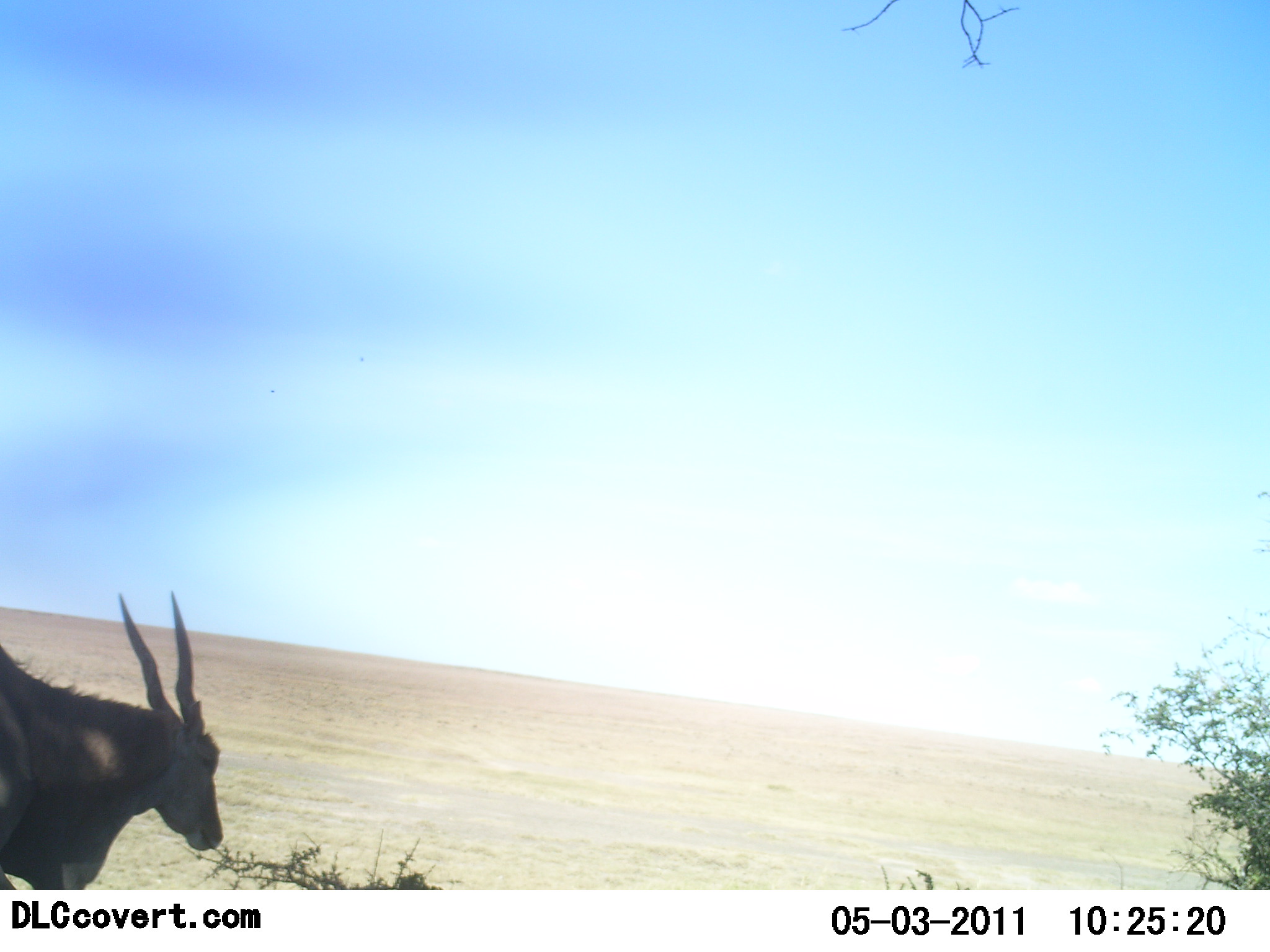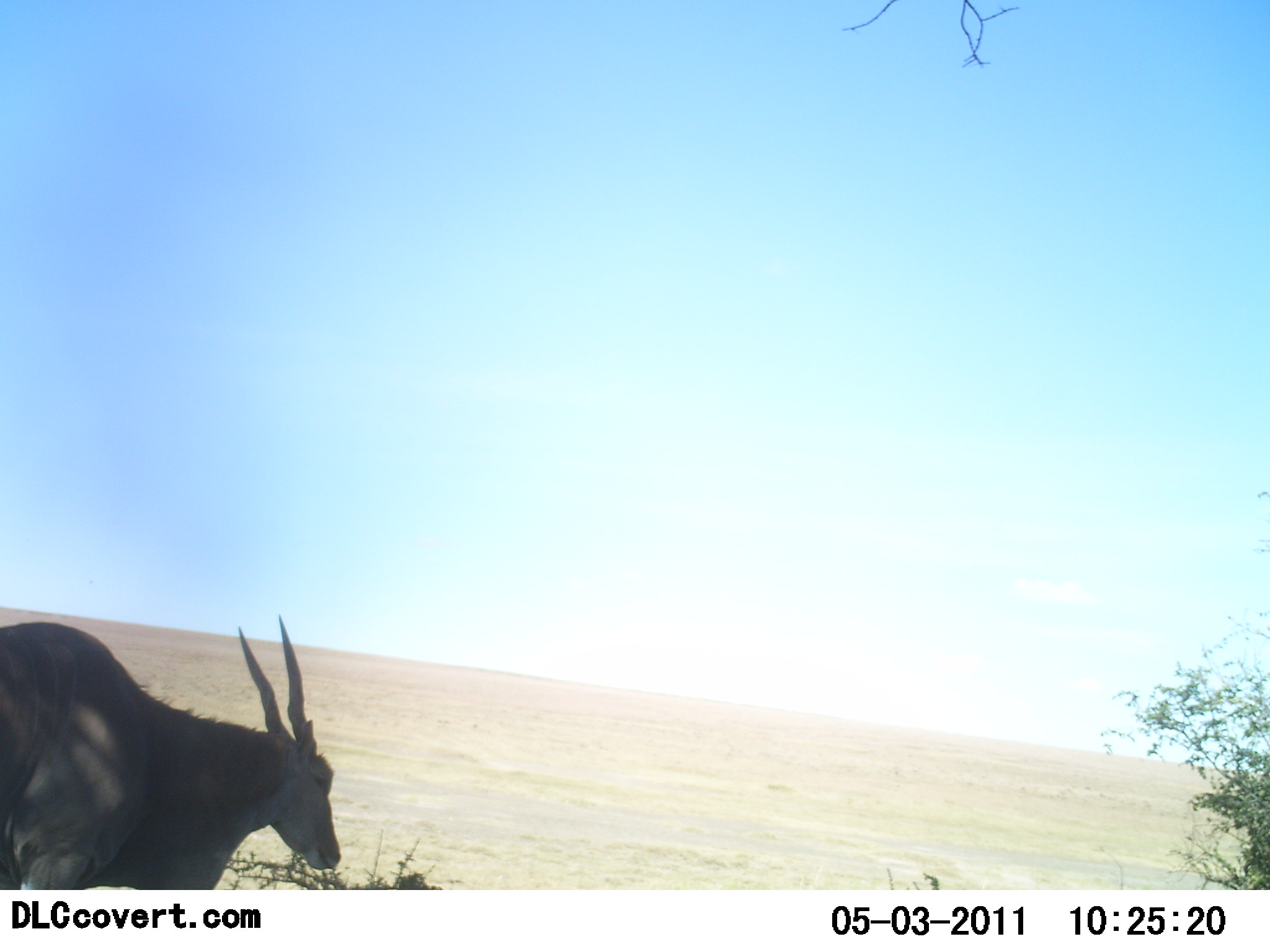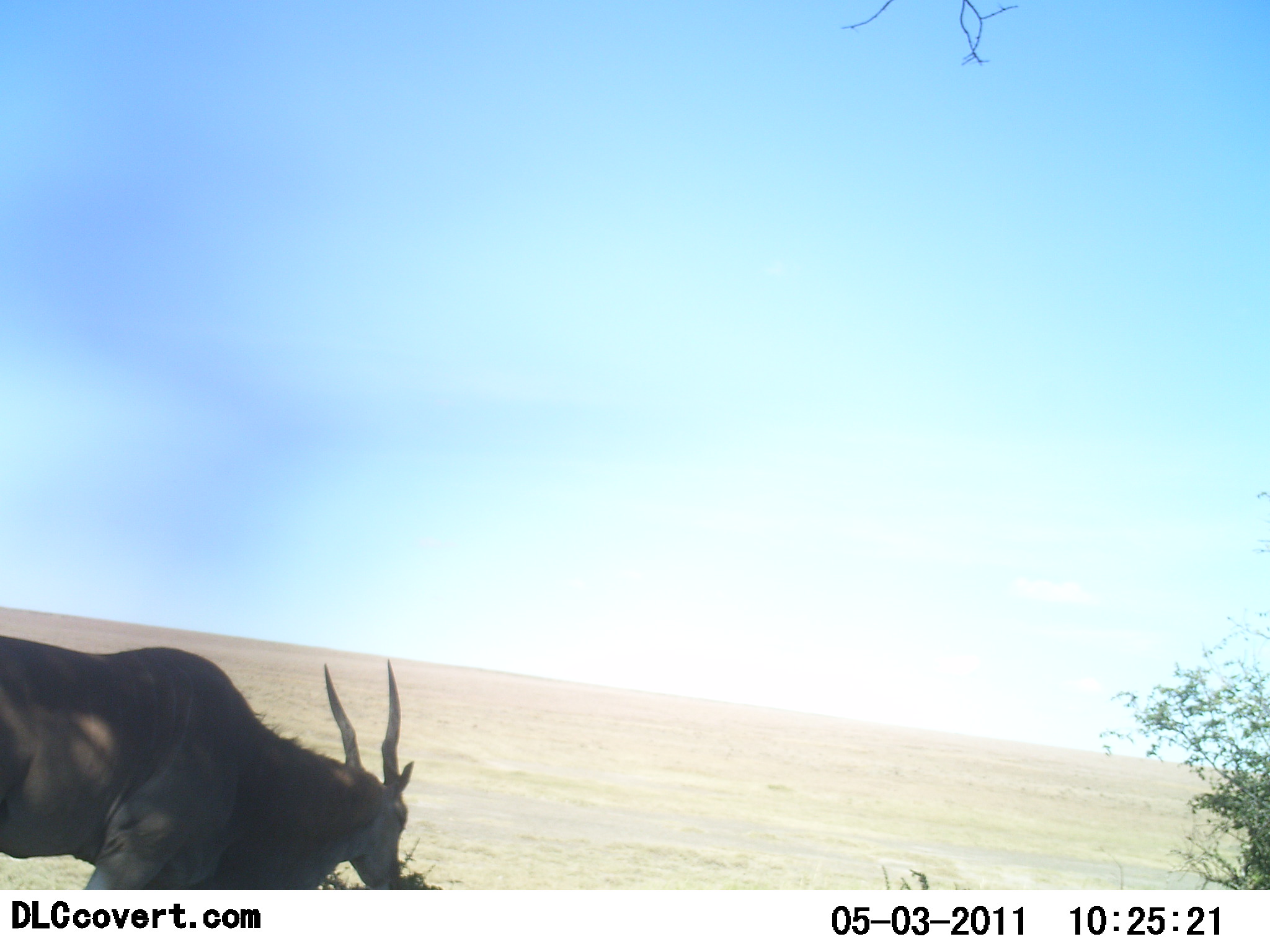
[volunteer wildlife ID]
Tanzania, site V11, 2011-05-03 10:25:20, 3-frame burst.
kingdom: Animalia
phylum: Chordata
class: Mammalia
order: Artiodactyla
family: Bovidae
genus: Tragelaphus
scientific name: Tragelaphus oryx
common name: eland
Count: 1.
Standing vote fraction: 17%.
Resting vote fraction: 0%.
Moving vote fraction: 83%.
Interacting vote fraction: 0%.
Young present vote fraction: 0%.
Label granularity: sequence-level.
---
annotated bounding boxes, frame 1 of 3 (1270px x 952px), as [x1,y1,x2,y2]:
animal: [0,592,213,738]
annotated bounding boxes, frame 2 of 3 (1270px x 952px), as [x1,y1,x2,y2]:
animal: [0,614,342,889]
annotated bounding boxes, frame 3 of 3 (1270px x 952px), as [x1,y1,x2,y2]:
animal: [0,634,417,768]